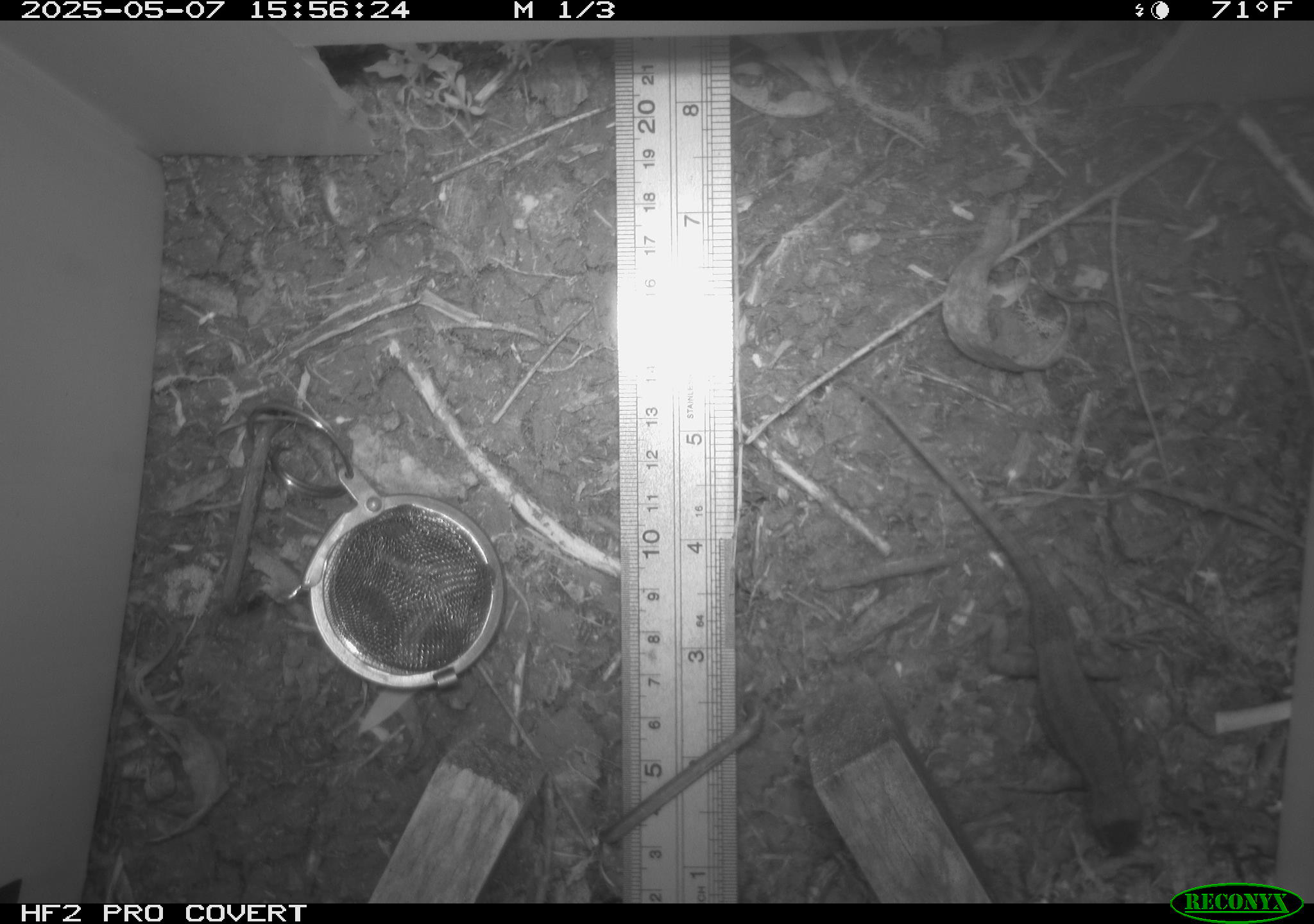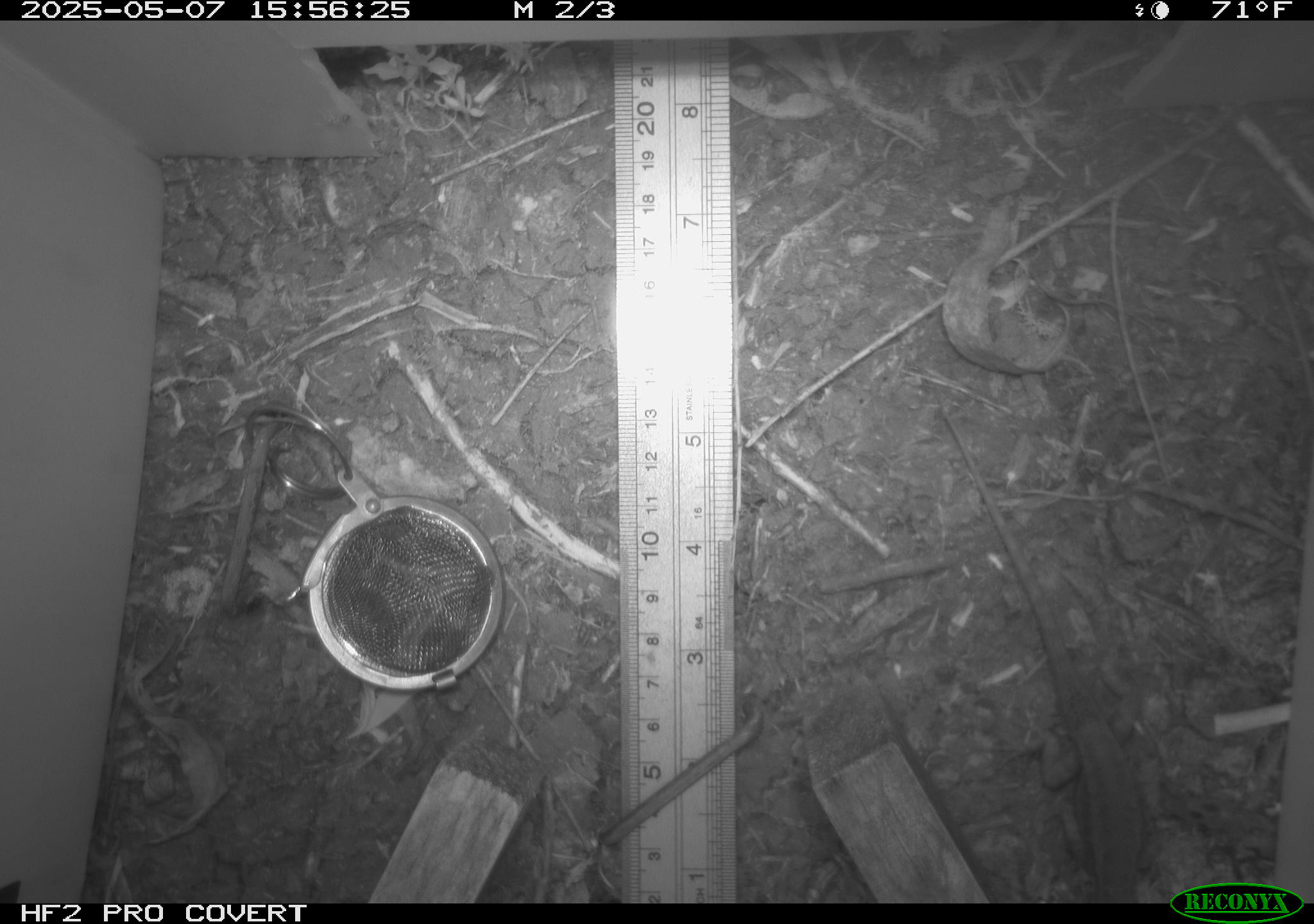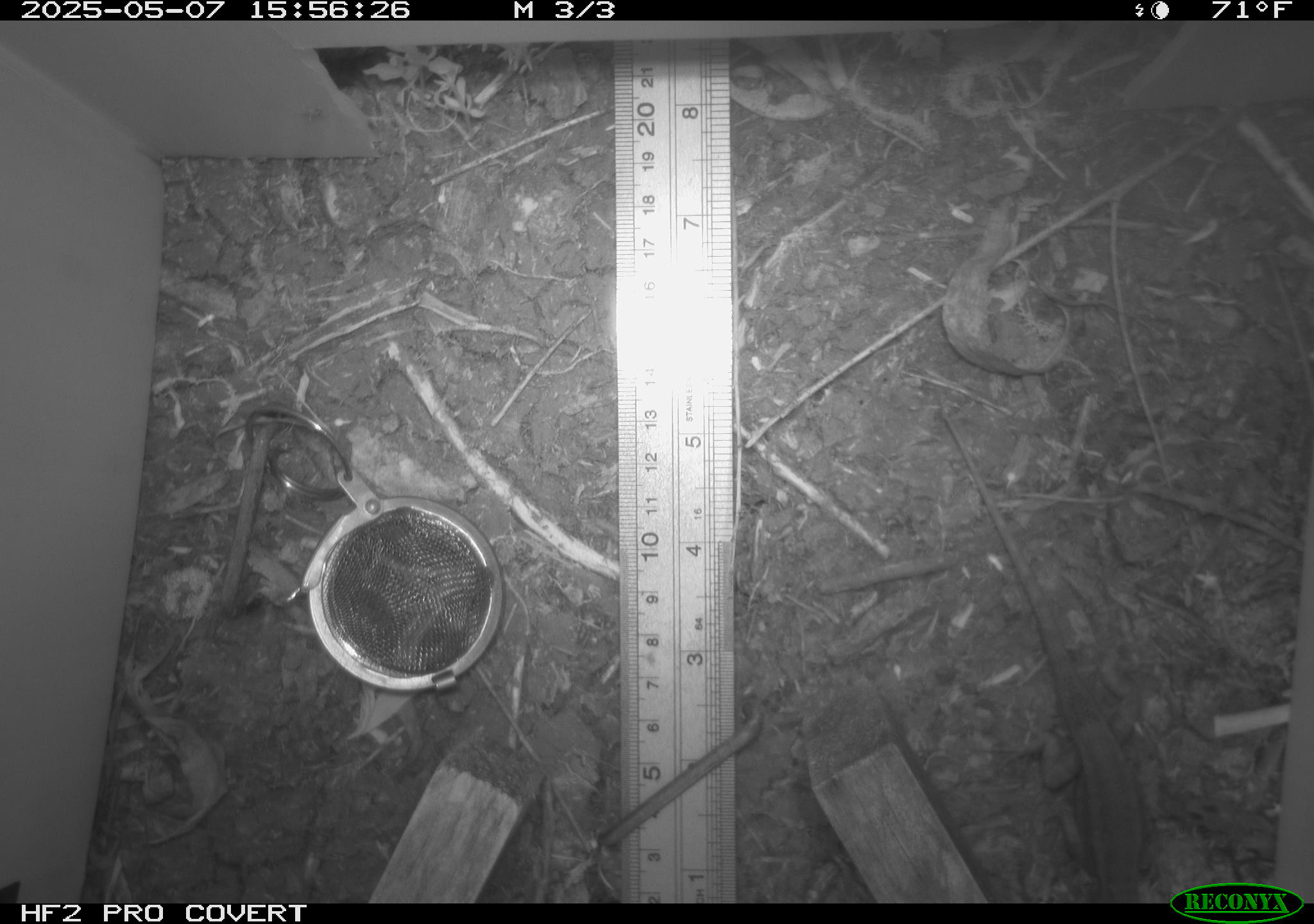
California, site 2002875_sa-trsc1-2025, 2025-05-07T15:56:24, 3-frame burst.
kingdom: Animalia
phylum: Chordata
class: Reptilia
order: Squamata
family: Phrynosomatidae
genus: Sceloporus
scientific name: Sceloporus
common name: spiny lizards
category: sceloporus species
Sceloporus species (spiny lizards) (Sceloporus).